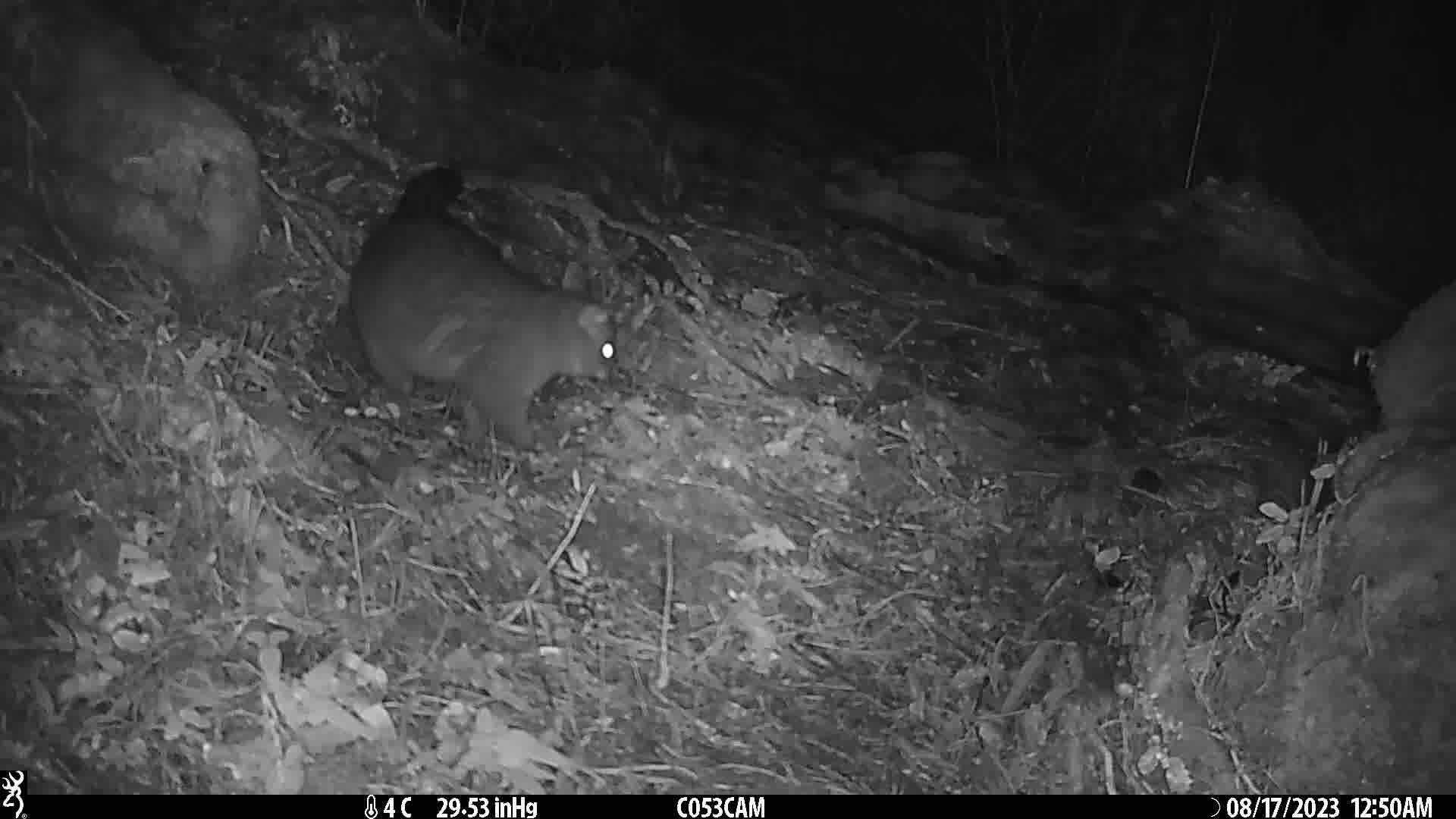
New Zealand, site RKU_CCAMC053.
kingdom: Animalia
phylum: Chordata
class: Mammalia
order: Diprotodontia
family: Phalangeridae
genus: Trichosurus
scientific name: Trichosurus vulpecula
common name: common brushtail possum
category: possum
Possum (common brushtail possum) (Trichosurus vulpecula).